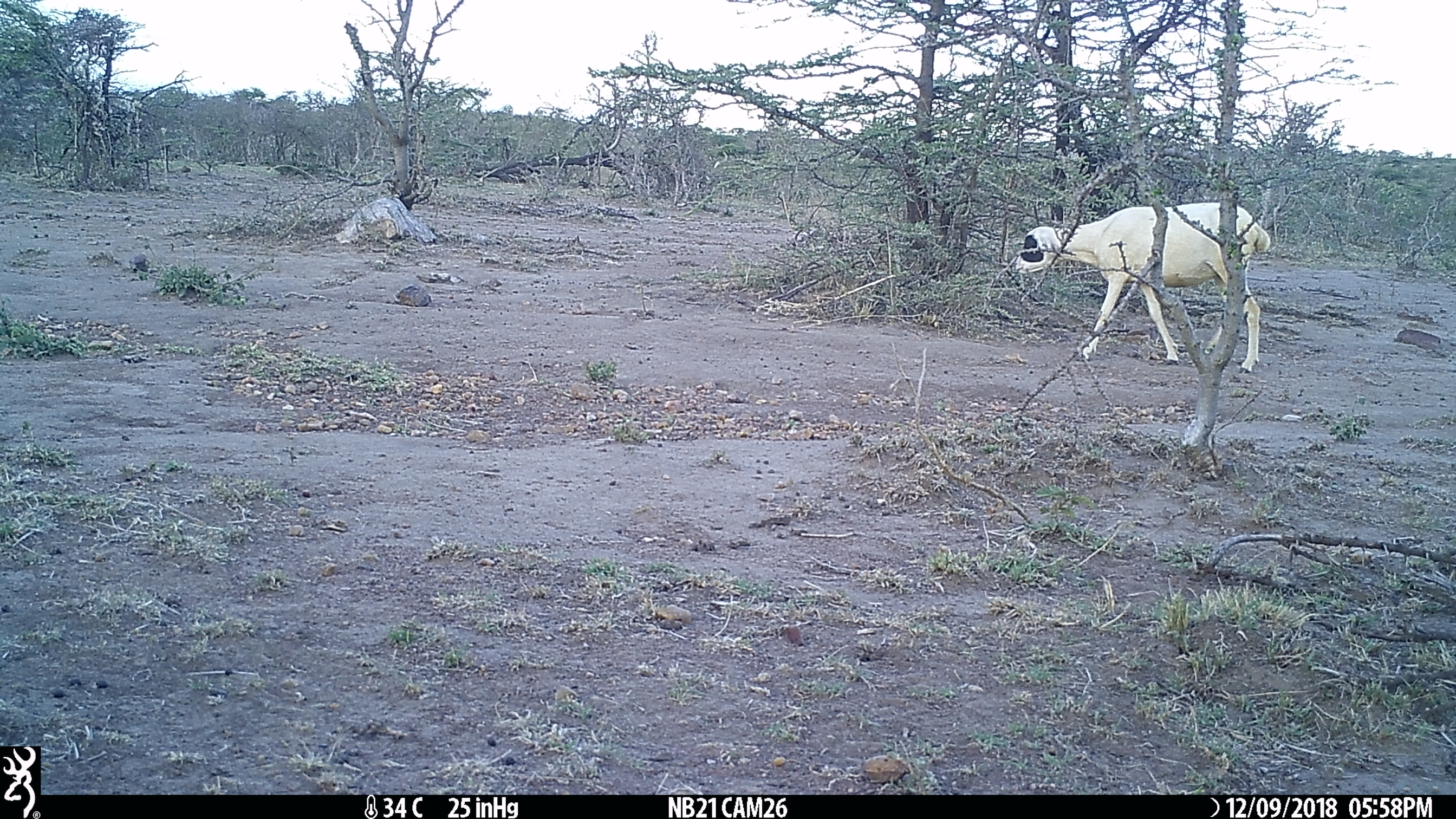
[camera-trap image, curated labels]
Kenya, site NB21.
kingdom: Animalia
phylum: Chordata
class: Mammalia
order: Artiodactyla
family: Bovidae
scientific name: Bovidae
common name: sheep or goat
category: shoat